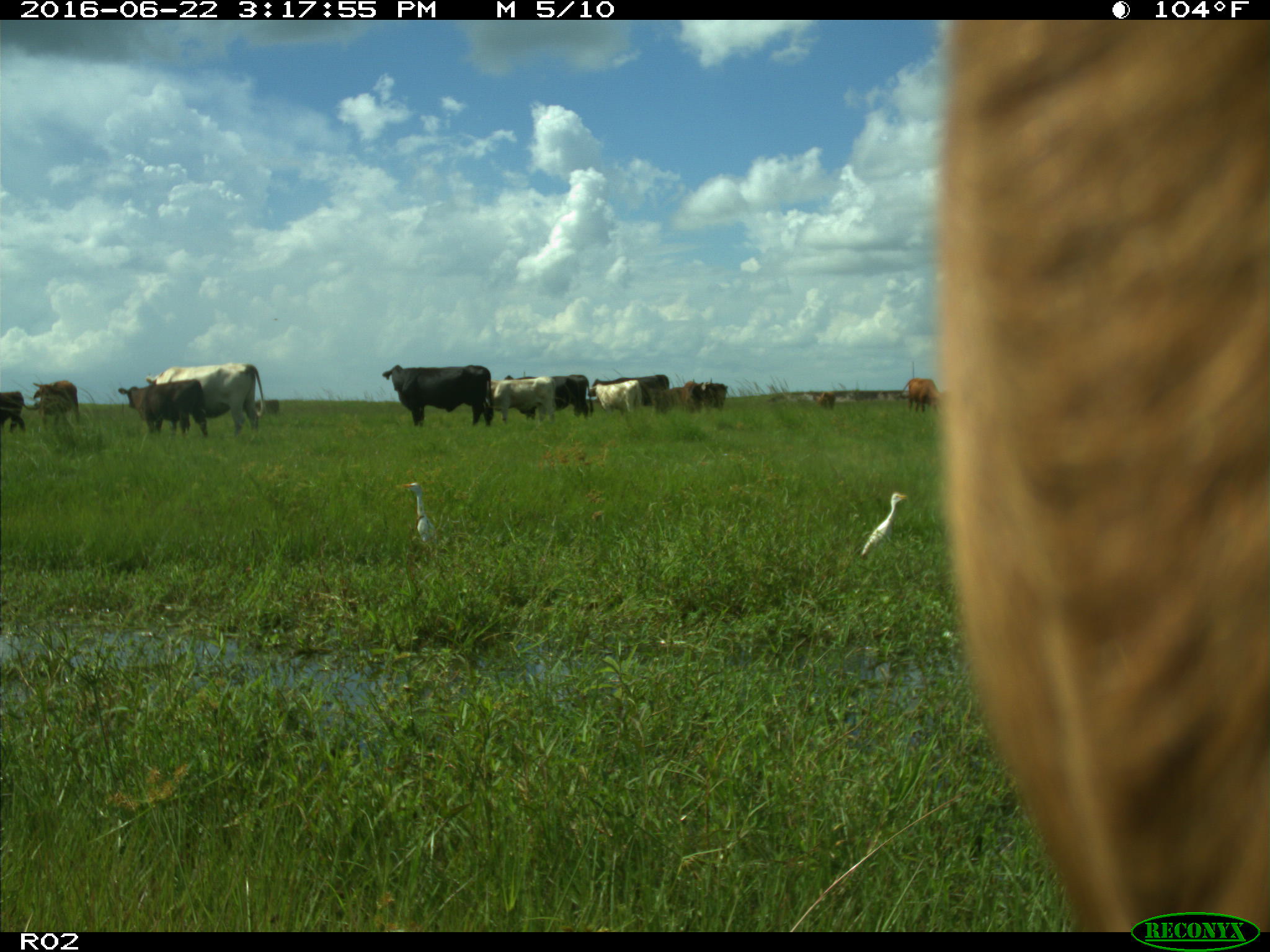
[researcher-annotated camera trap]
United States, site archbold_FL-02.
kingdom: Animalia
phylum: Chordata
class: Mammalia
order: Artiodactyla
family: Bovidae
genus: Bos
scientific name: Bos taurus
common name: domestic cow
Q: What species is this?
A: Bos taurus (domestic cow).